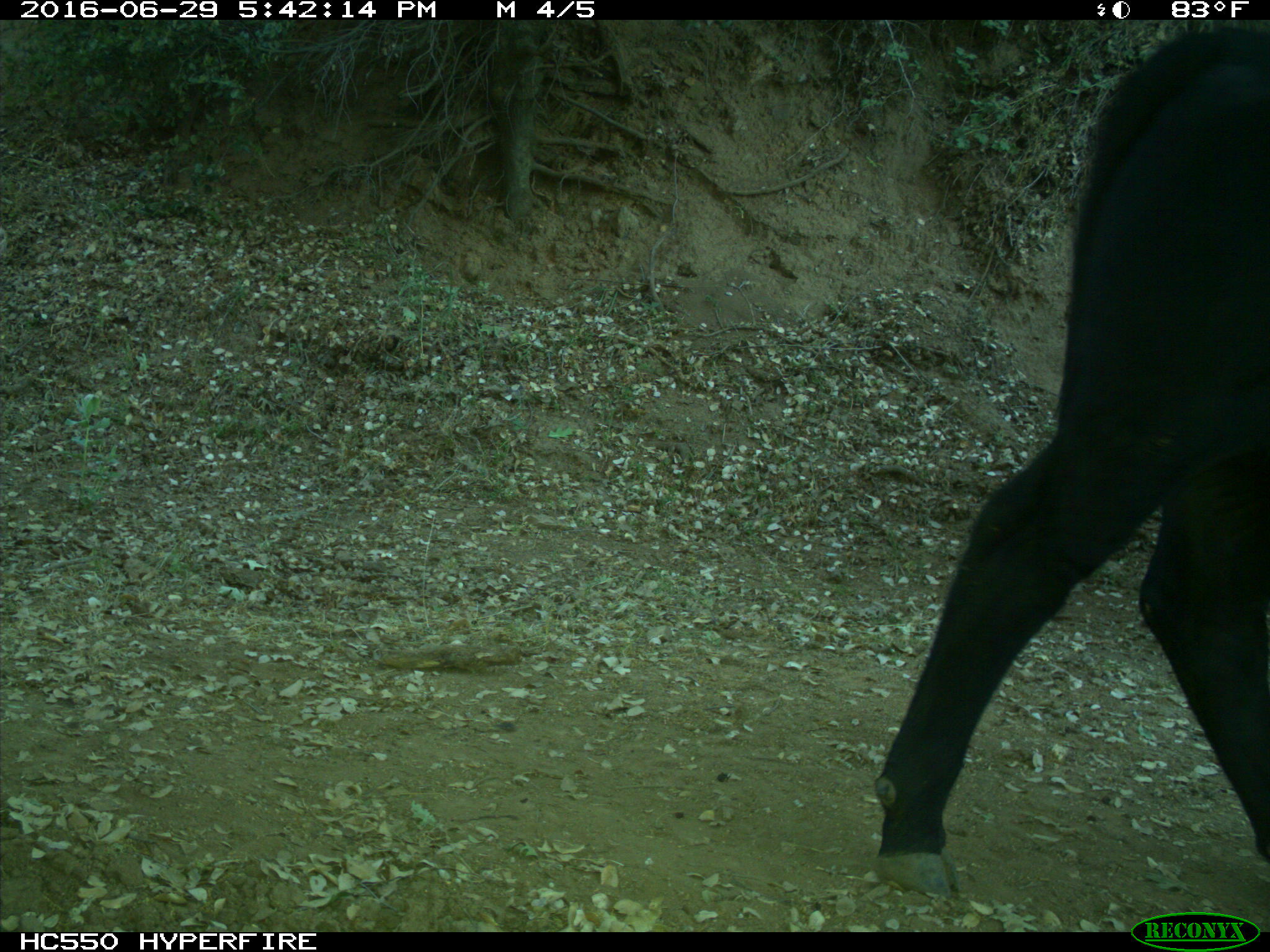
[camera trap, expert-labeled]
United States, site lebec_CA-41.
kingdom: Animalia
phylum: Chordata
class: Mammalia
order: Artiodactyla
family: Bovidae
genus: Bos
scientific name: Bos taurus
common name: domestic cow